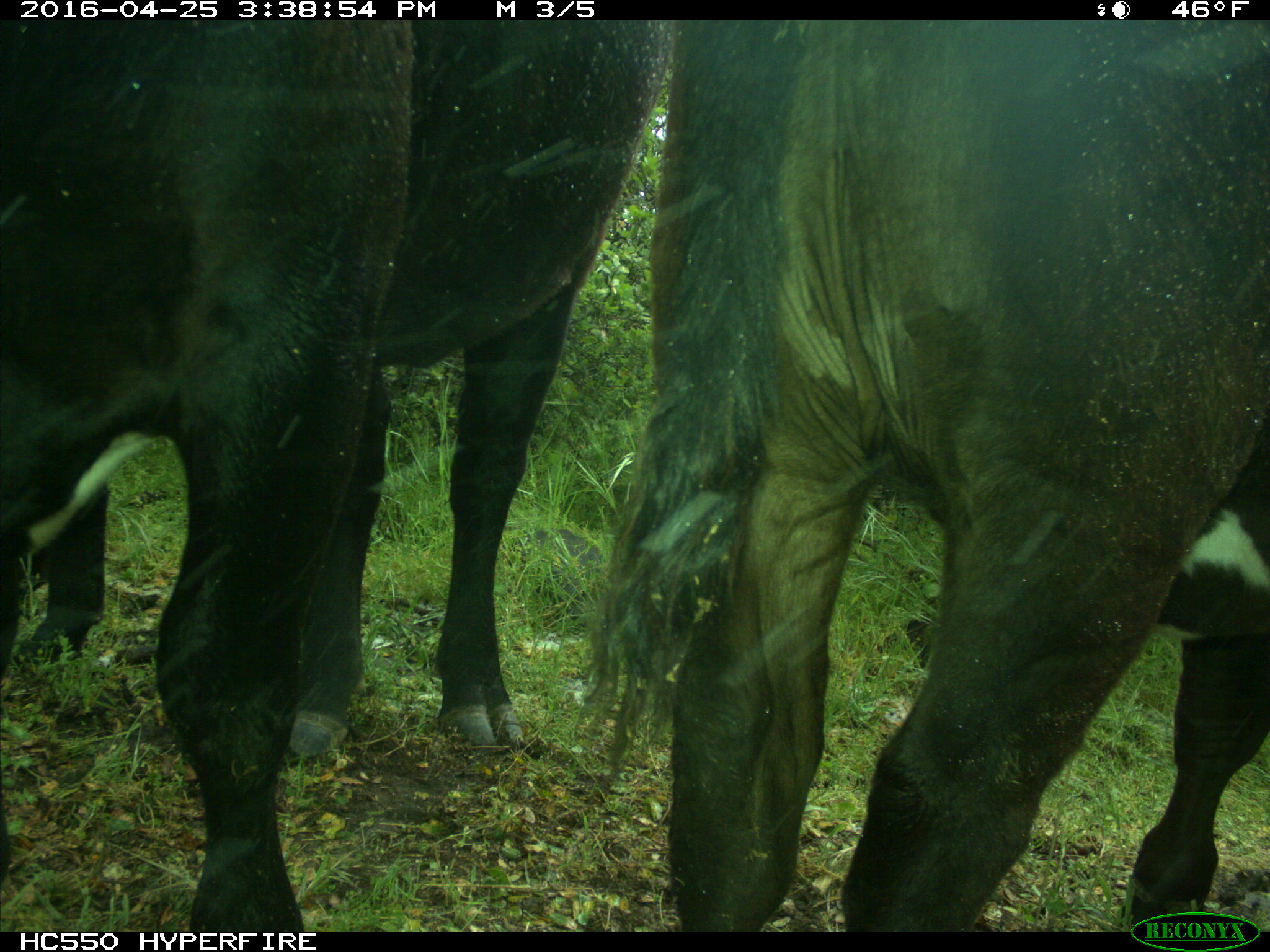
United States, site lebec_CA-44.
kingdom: Animalia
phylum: Chordata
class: Mammalia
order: Artiodactyla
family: Bovidae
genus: Bos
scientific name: Bos taurus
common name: domestic cow